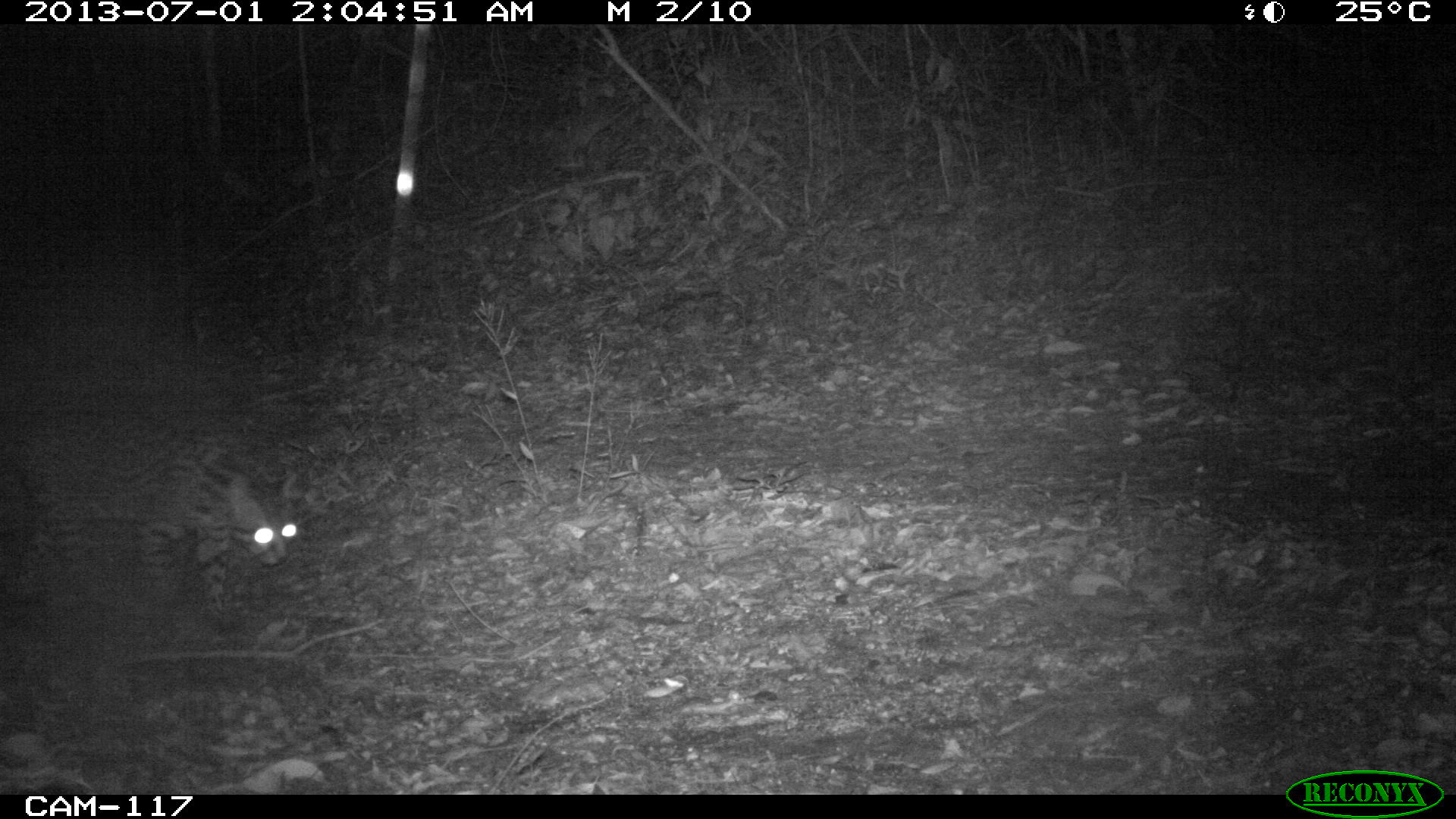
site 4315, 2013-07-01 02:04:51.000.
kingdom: Animalia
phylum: Chordata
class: Mammalia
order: Carnivora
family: Felidae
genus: Leopardus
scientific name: Leopardus pardalis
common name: ocelot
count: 1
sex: female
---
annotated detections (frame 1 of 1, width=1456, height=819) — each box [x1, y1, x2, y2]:
leopardus pardalis: [0, 408, 299, 632]